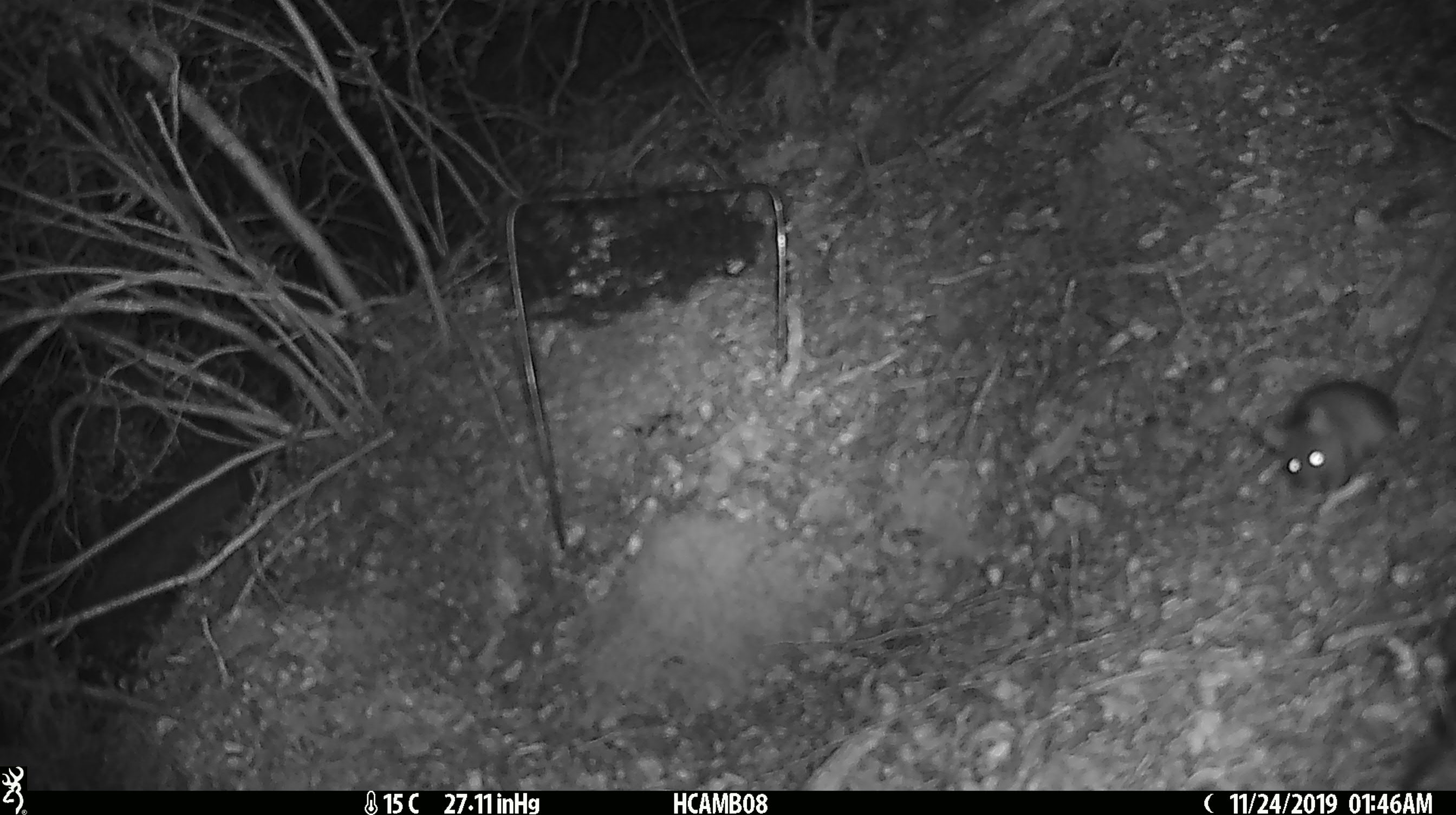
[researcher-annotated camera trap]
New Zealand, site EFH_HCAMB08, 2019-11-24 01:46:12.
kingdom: Animalia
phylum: Chordata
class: Mammalia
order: Rodentia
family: Muridae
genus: Mus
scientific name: Mus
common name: mouse